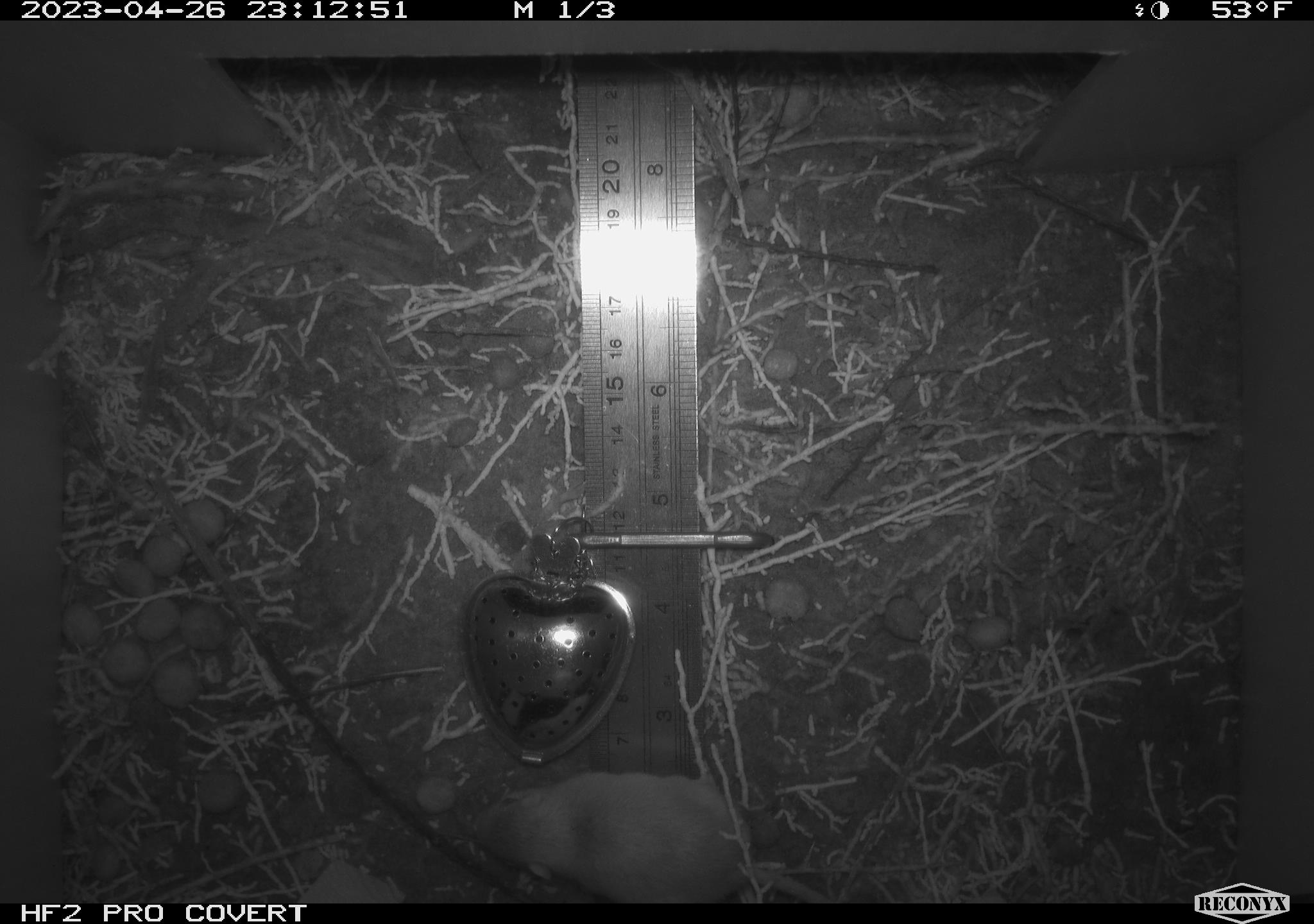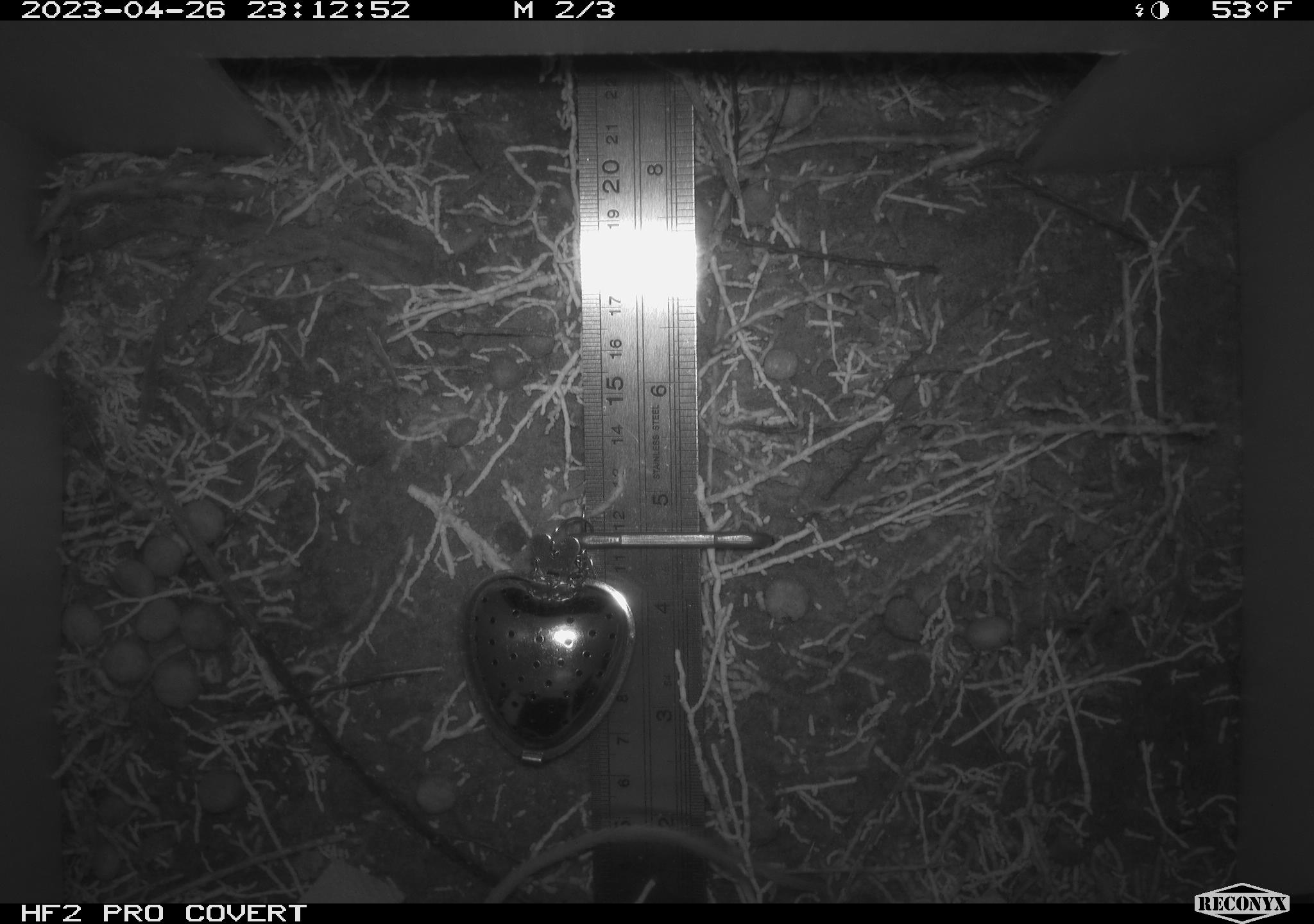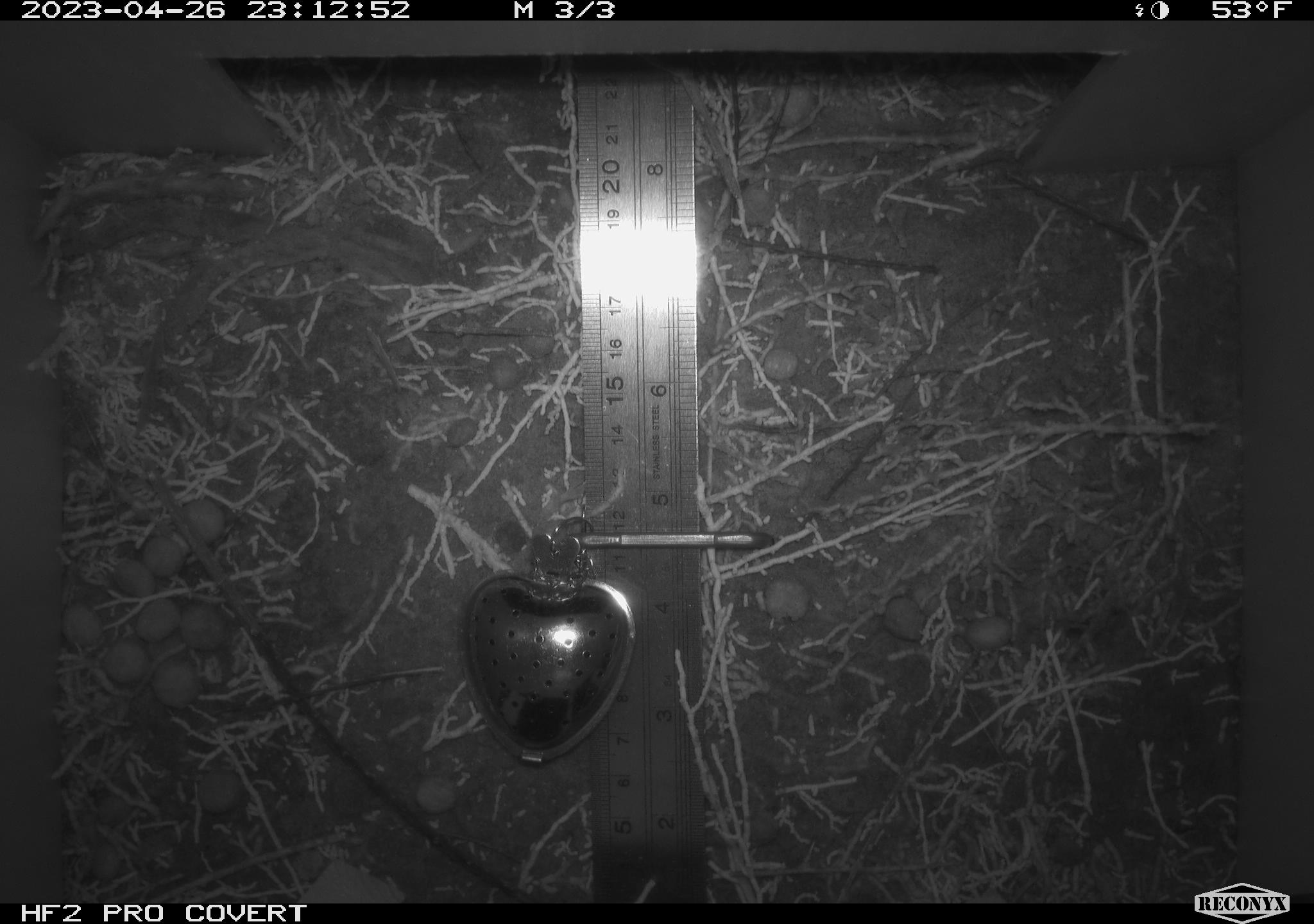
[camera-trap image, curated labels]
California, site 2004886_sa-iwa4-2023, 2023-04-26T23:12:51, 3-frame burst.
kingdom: Animalia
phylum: Chordata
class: Mammalia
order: Rodentia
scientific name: Rodentia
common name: mouse species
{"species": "mouse species (Rodentia)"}